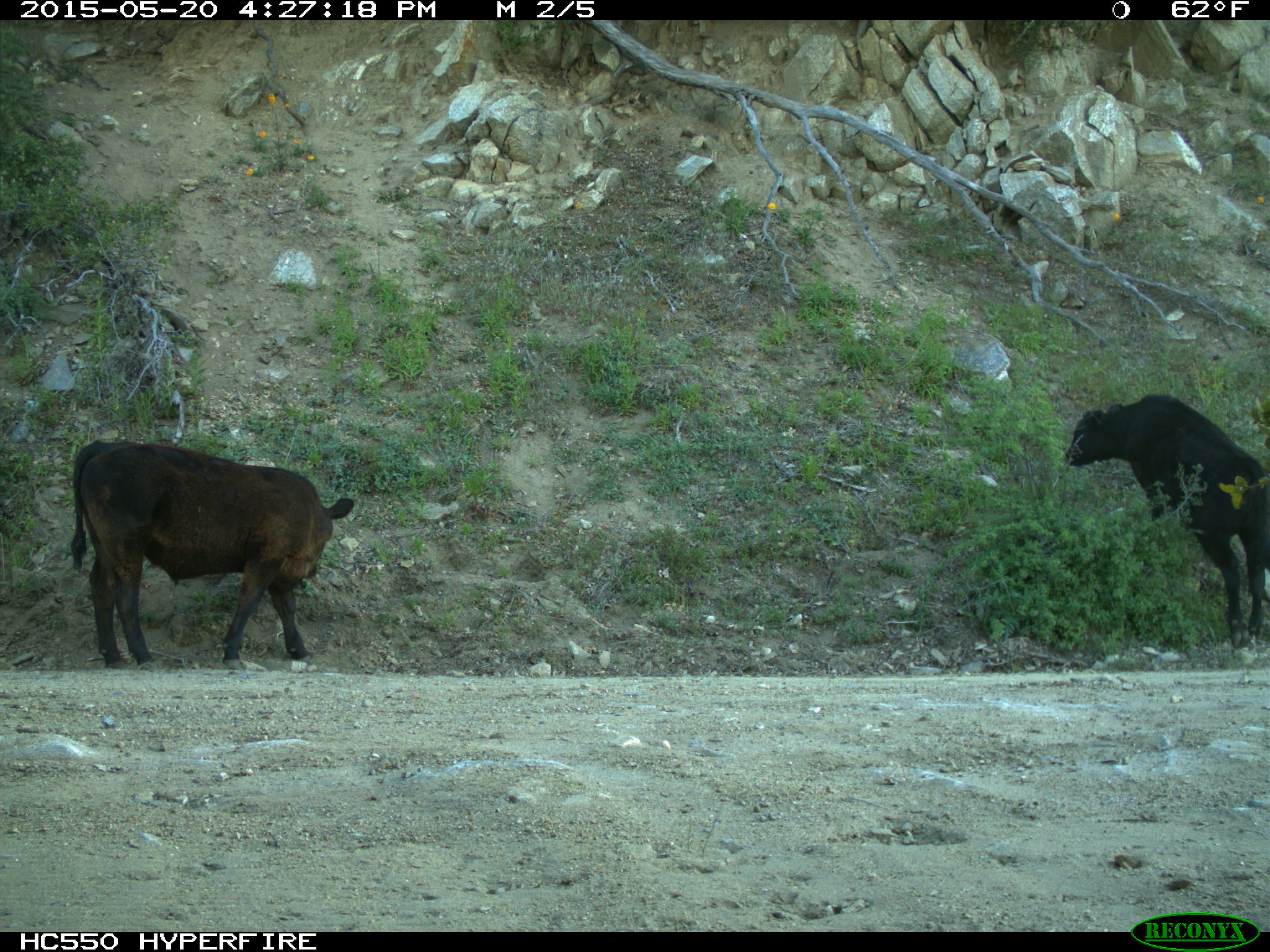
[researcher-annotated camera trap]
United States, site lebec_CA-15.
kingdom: Animalia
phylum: Chordata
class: Mammalia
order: Artiodactyla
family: Bovidae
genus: Bos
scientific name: Bos taurus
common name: domestic cow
Bos taurus (domestic cow).